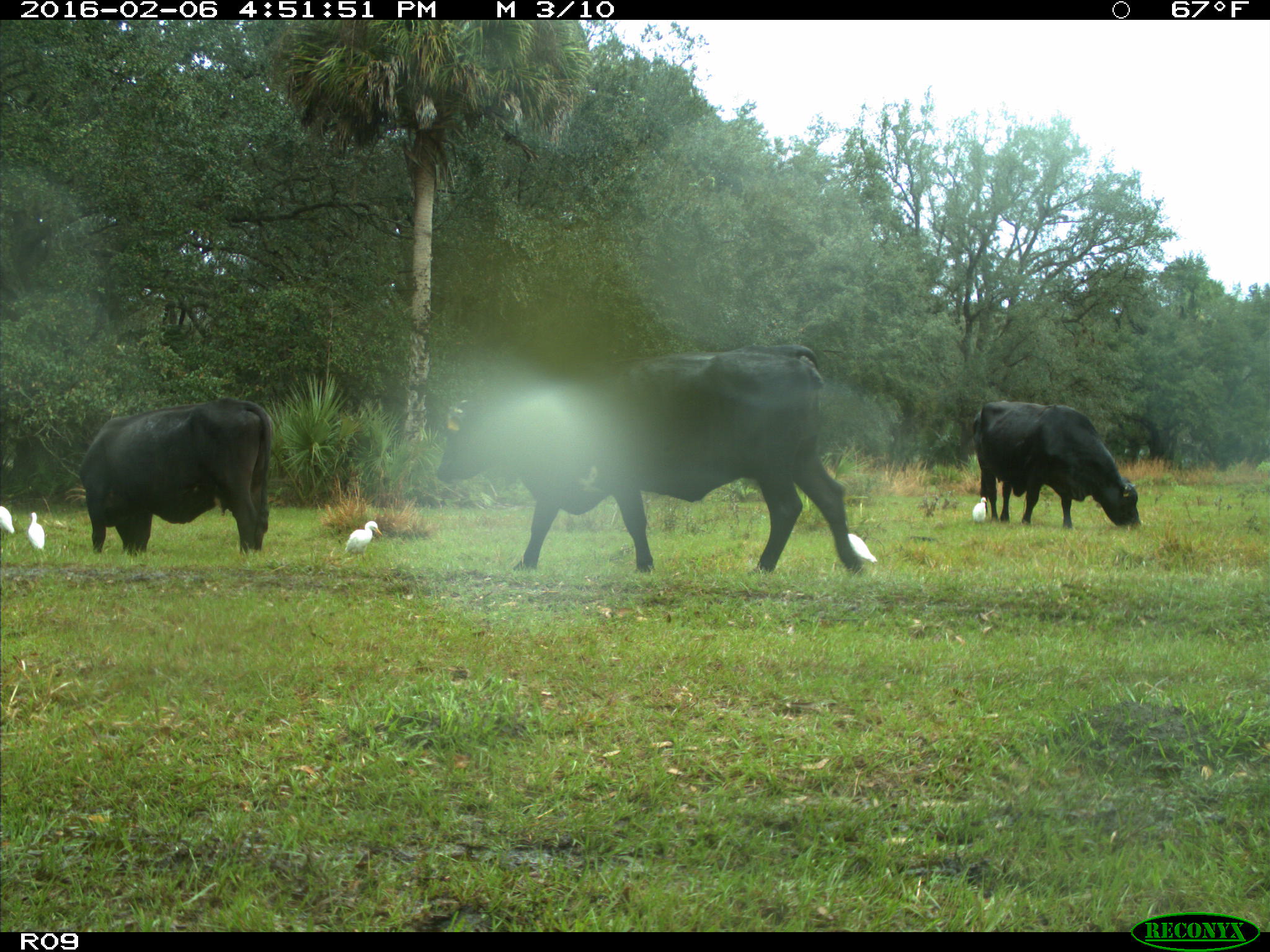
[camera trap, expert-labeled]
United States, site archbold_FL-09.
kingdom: Animalia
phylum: Chordata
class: Mammalia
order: Artiodactyla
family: Bovidae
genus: Bos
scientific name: Bos taurus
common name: domestic cow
Bos taurus (domestic cow).